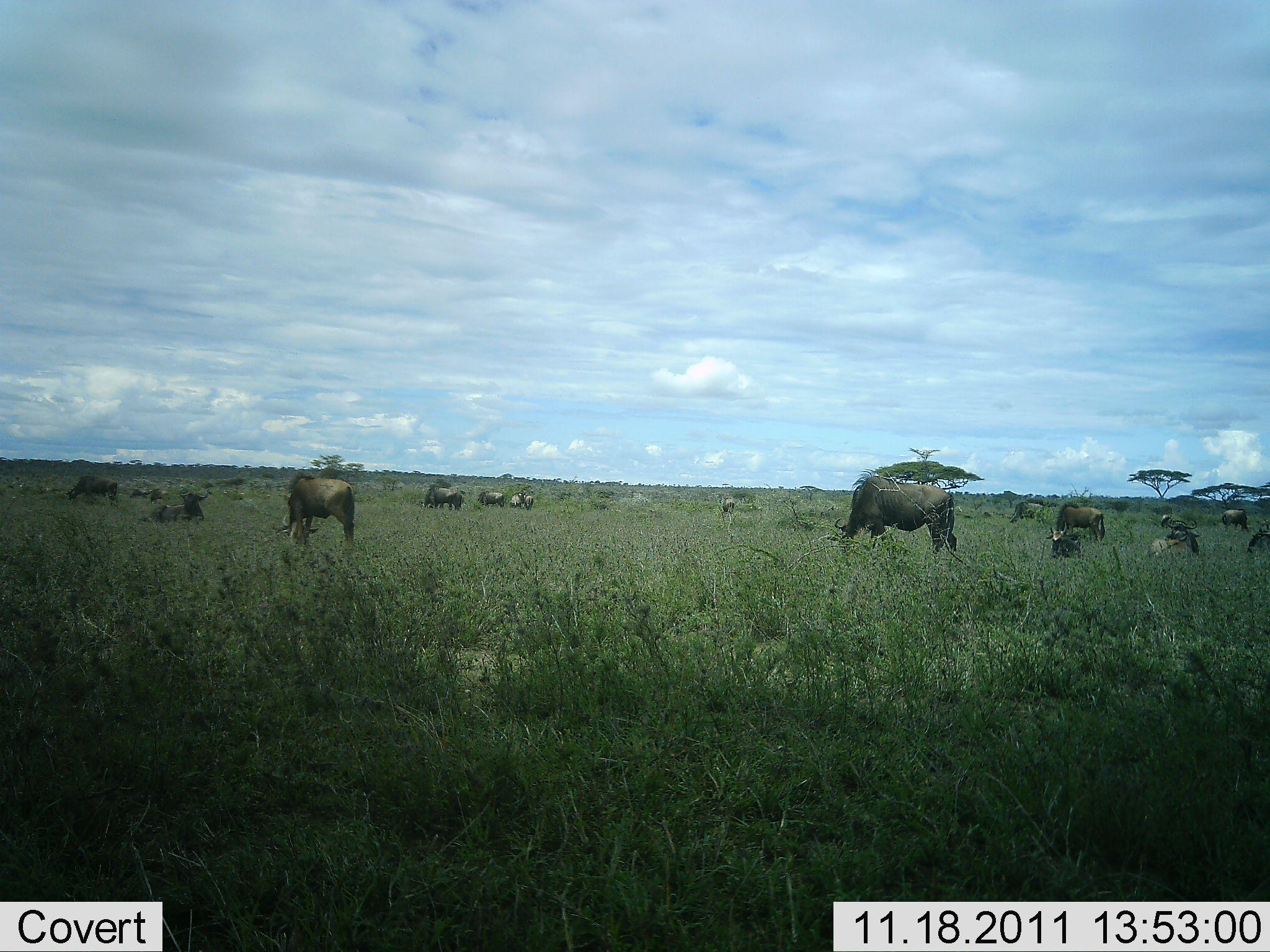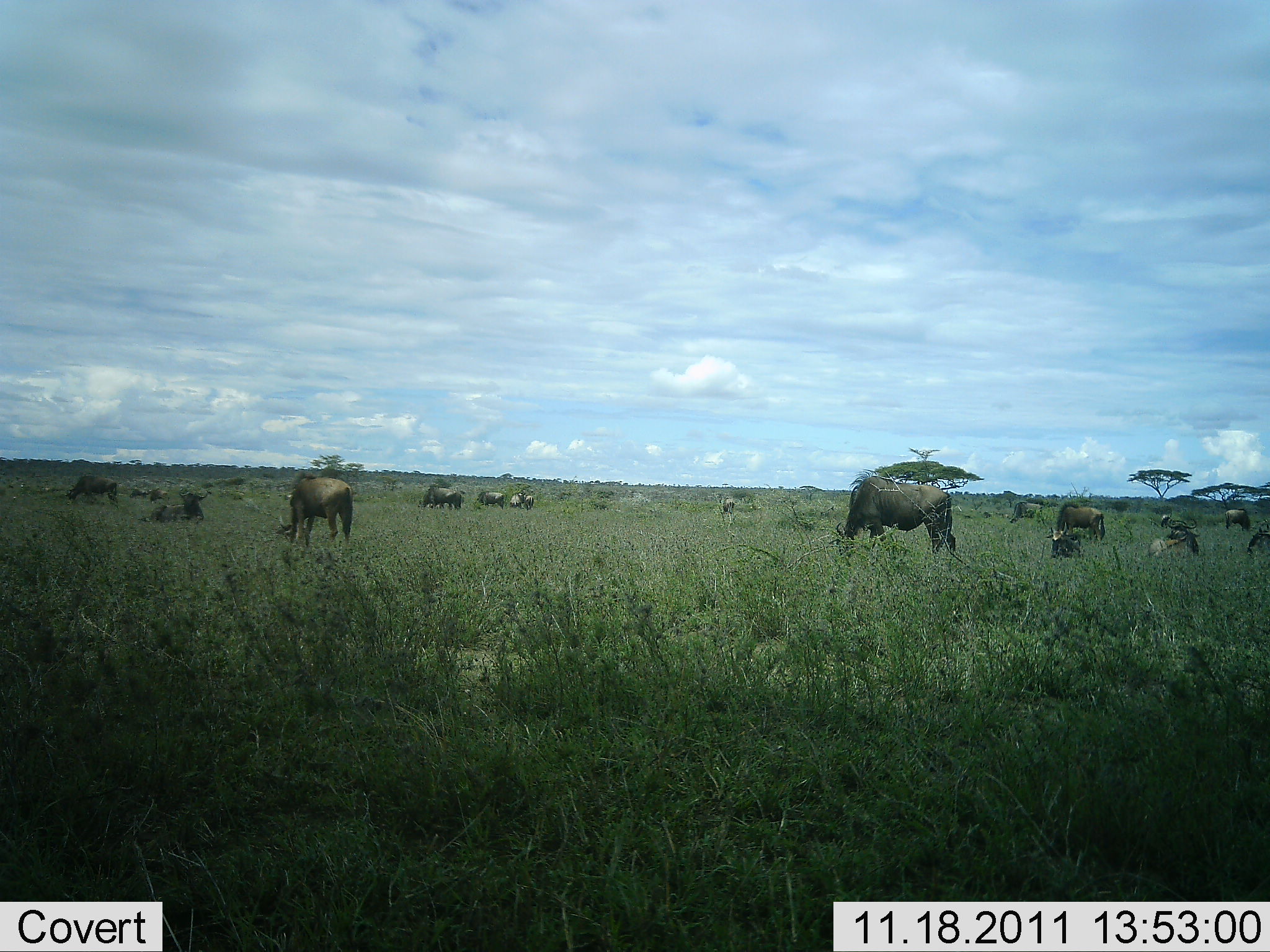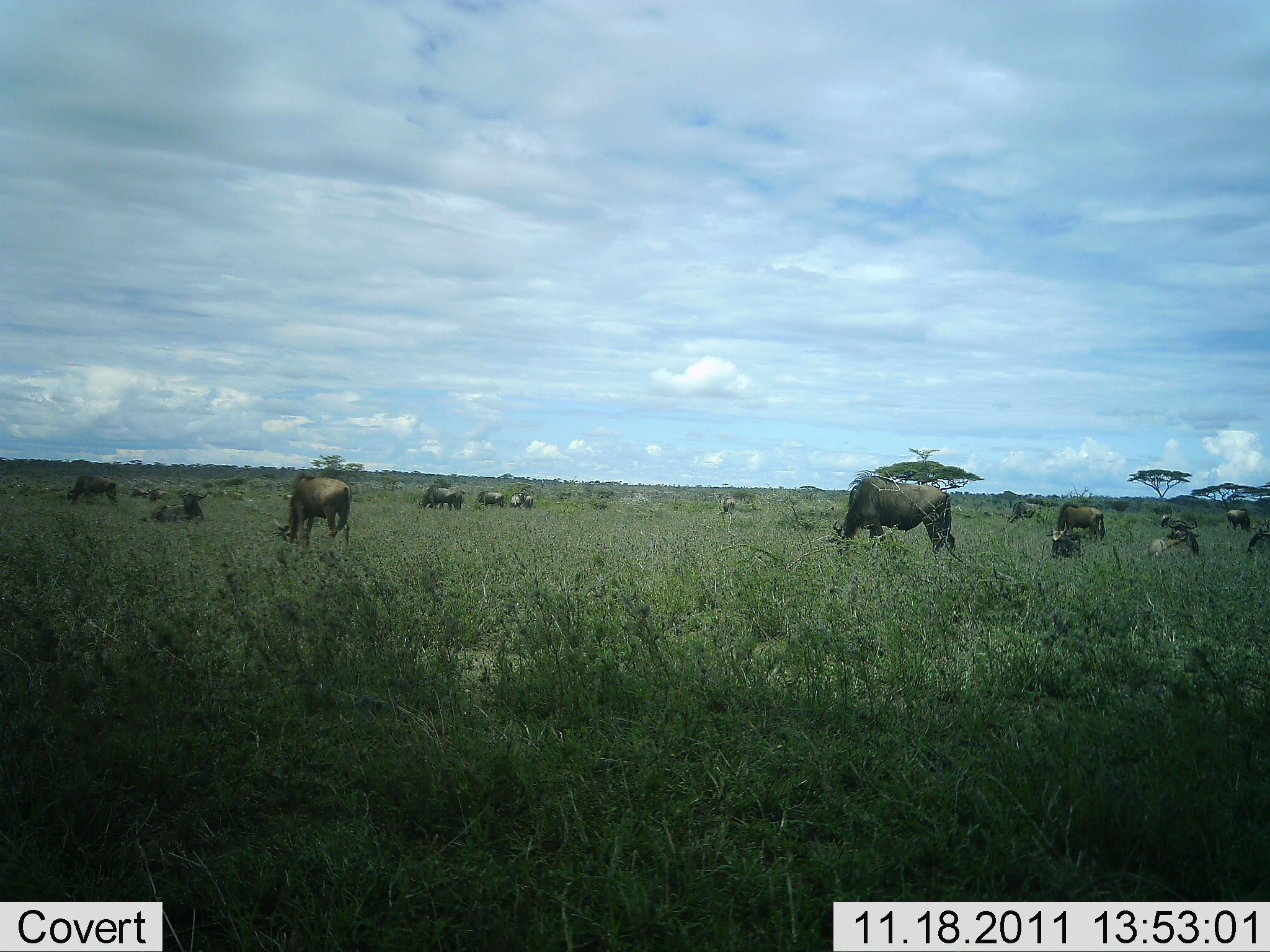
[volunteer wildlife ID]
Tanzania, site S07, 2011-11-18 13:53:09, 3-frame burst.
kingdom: Animalia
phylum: Chordata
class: Mammalia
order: Artiodactyla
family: Bovidae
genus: Connochaetes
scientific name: Connochaetes taurinus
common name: blue wildebeest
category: wildebeest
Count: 11-50.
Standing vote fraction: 67%.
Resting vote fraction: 50%.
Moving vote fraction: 8%.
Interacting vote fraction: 0%.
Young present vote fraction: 8%.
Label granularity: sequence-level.